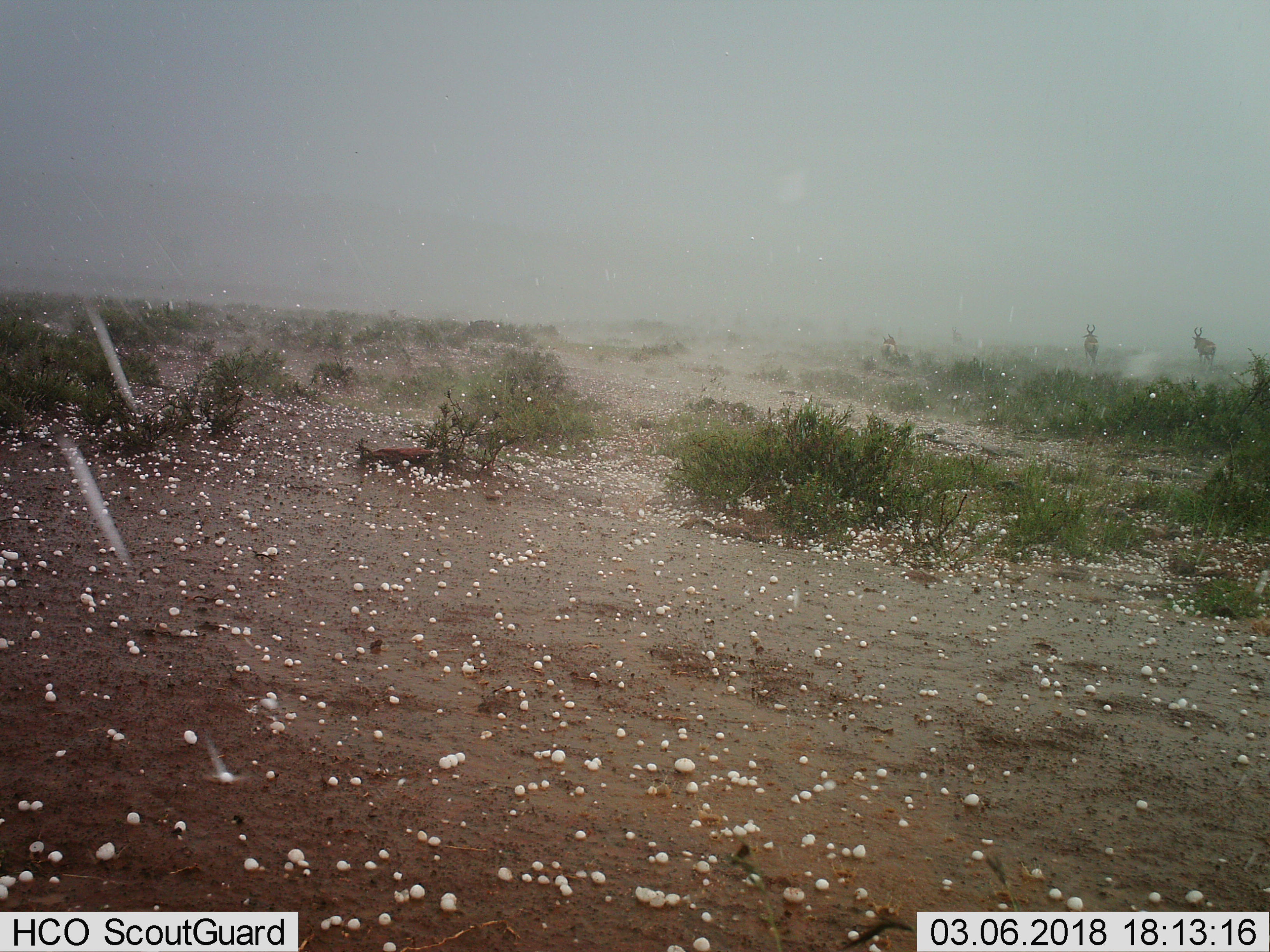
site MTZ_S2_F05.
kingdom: Animalia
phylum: Chordata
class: Mammalia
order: Artiodactyla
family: Bovidae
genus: Alcelaphus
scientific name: Alcelaphus buselaphus caama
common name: red hartebeest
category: hartebeestred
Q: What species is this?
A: Hartebeestred (red hartebeest) (Alcelaphus buselaphus caama).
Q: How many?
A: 3.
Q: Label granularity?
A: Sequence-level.